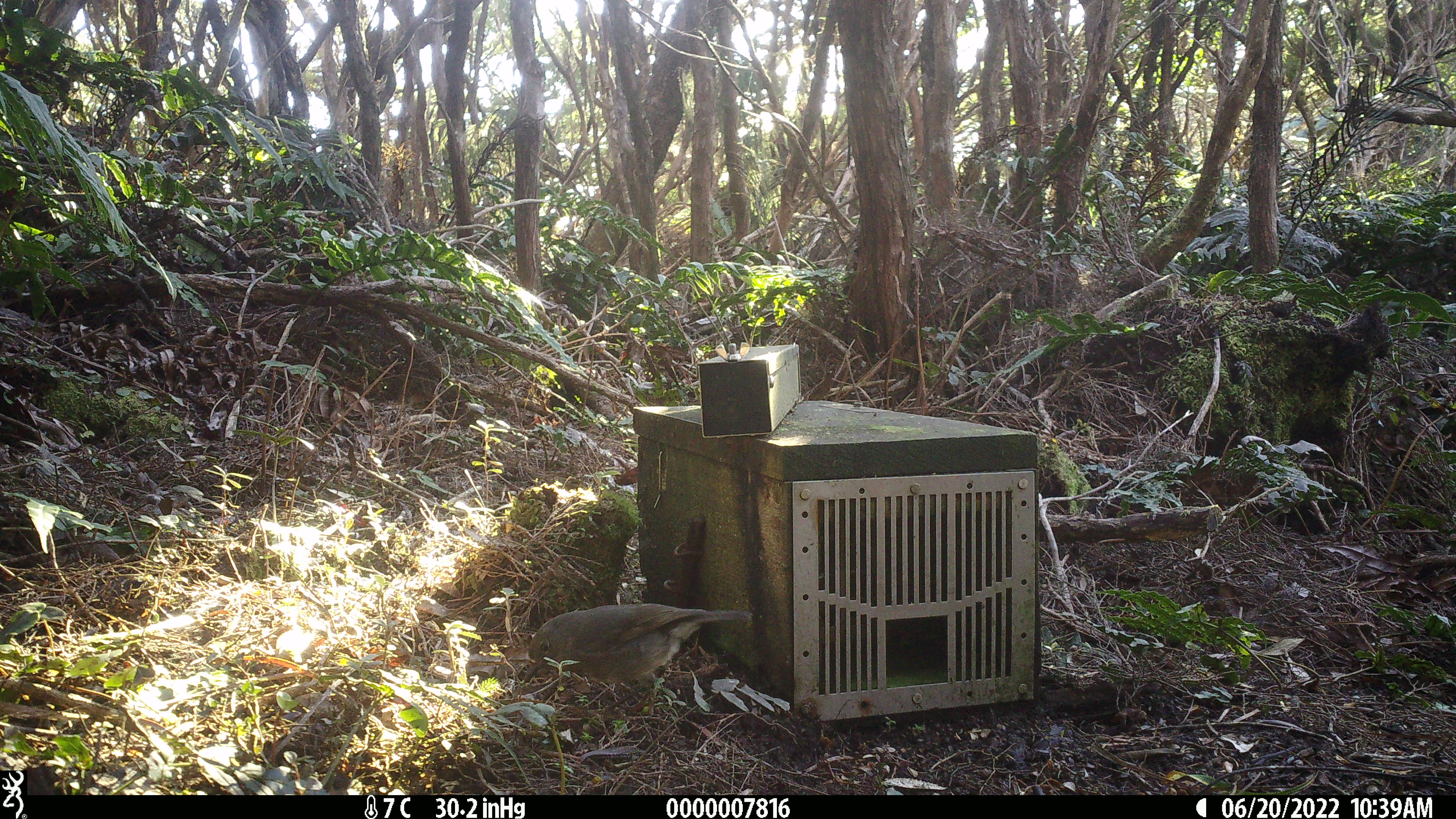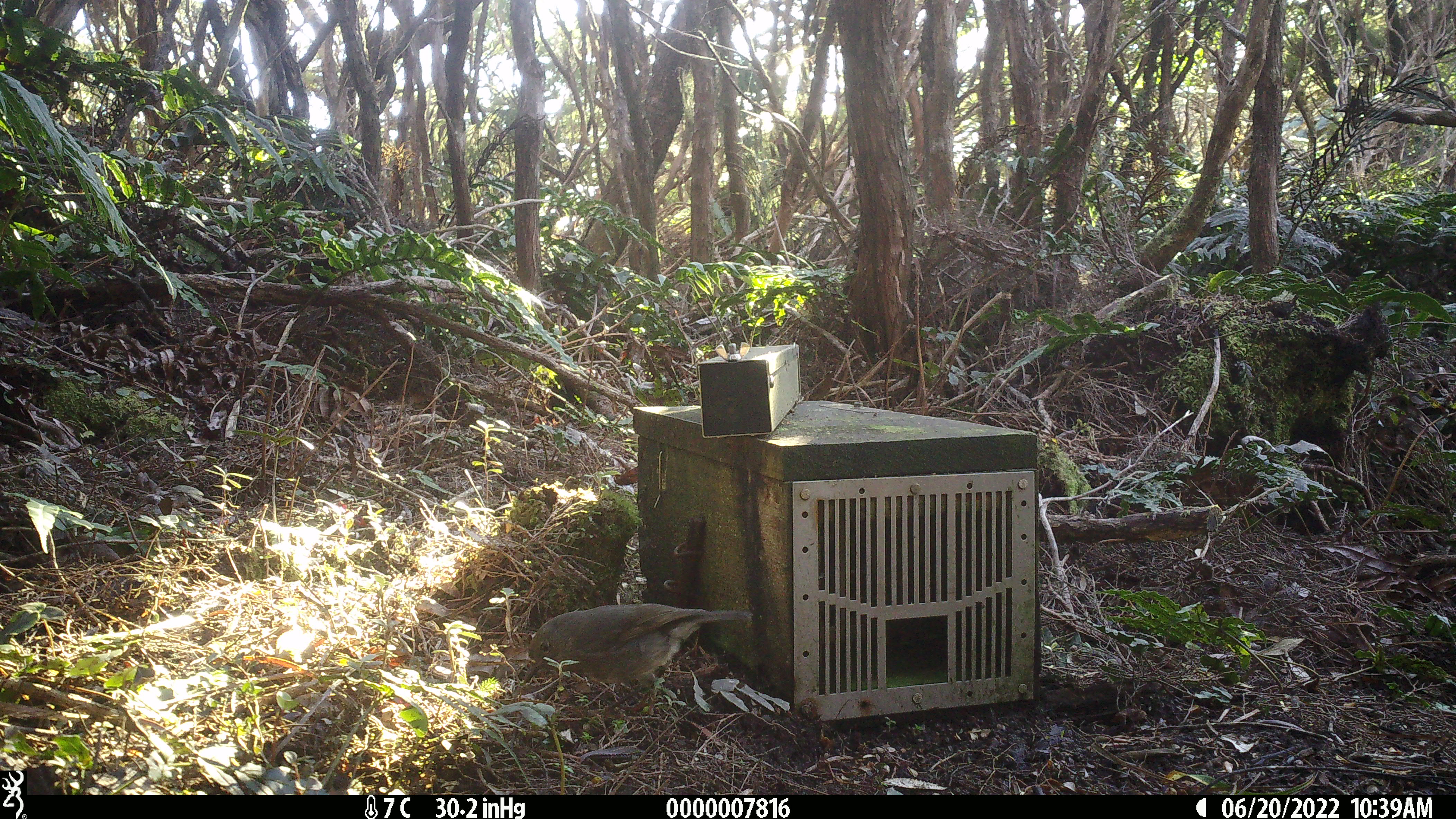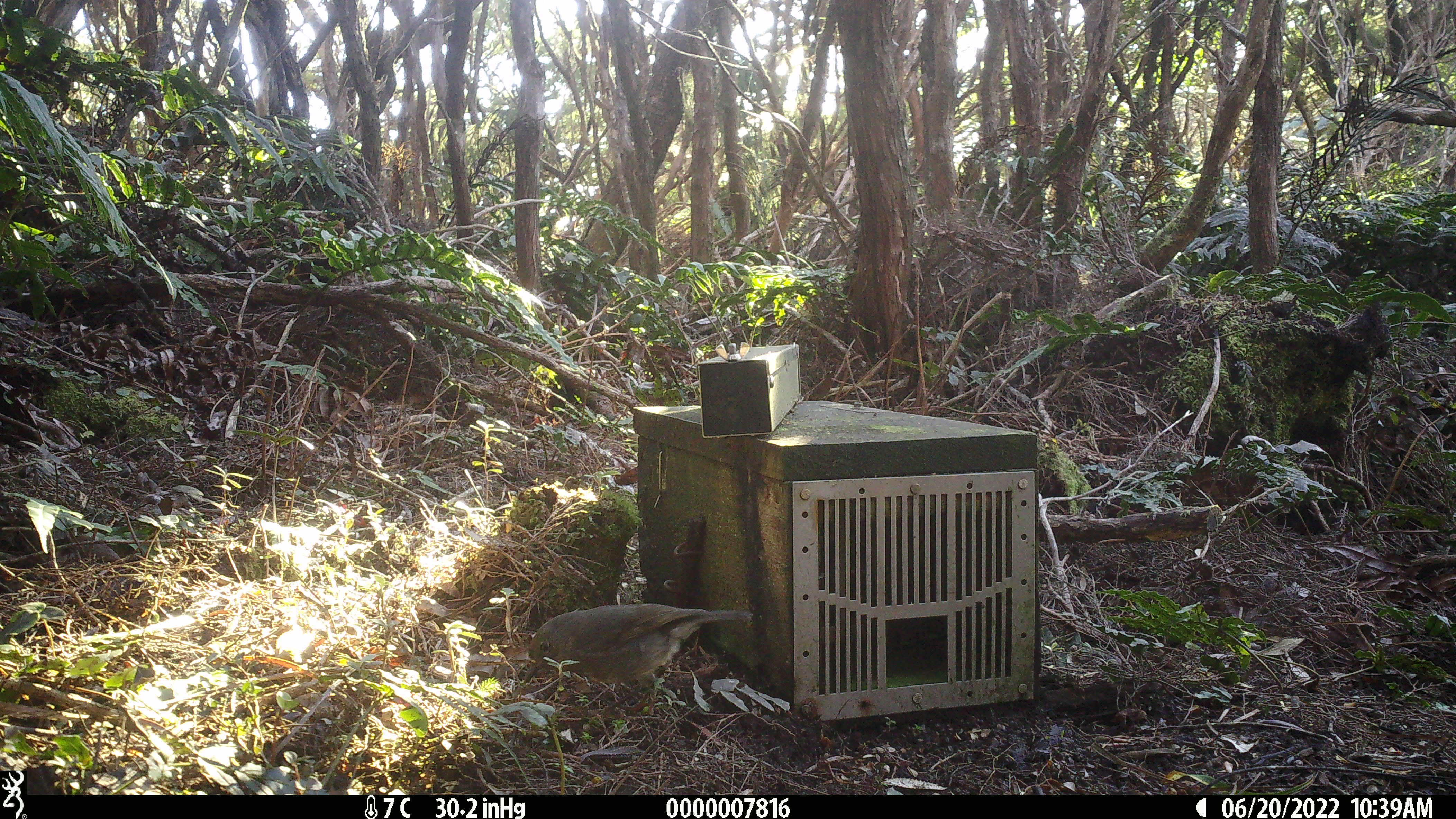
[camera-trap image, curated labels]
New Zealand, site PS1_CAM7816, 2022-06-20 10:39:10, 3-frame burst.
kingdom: Animalia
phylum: Chordata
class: Aves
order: Passeriformes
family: Petroicidae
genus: Petroica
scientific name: Petroica australis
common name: new zealand robin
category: robin